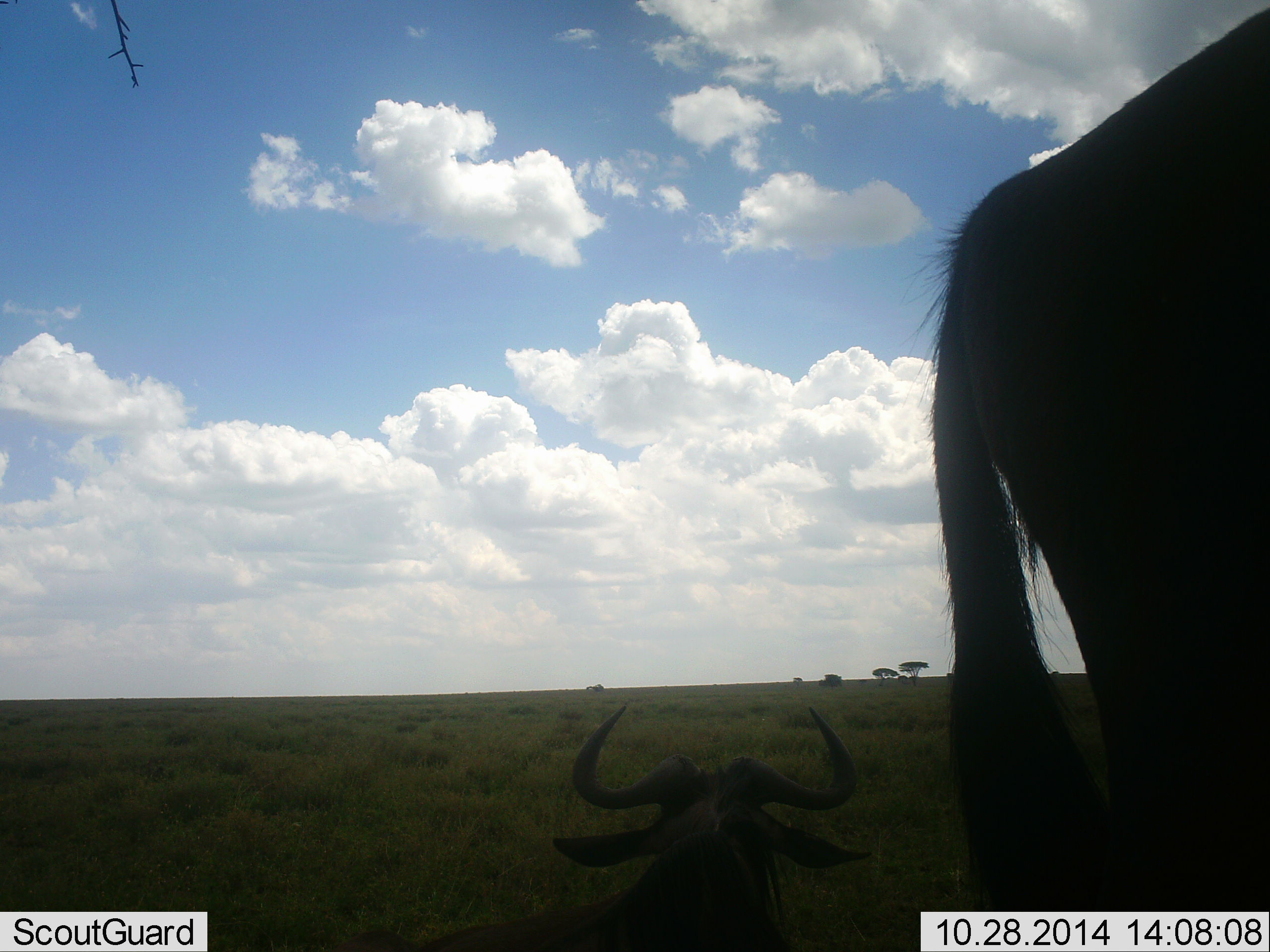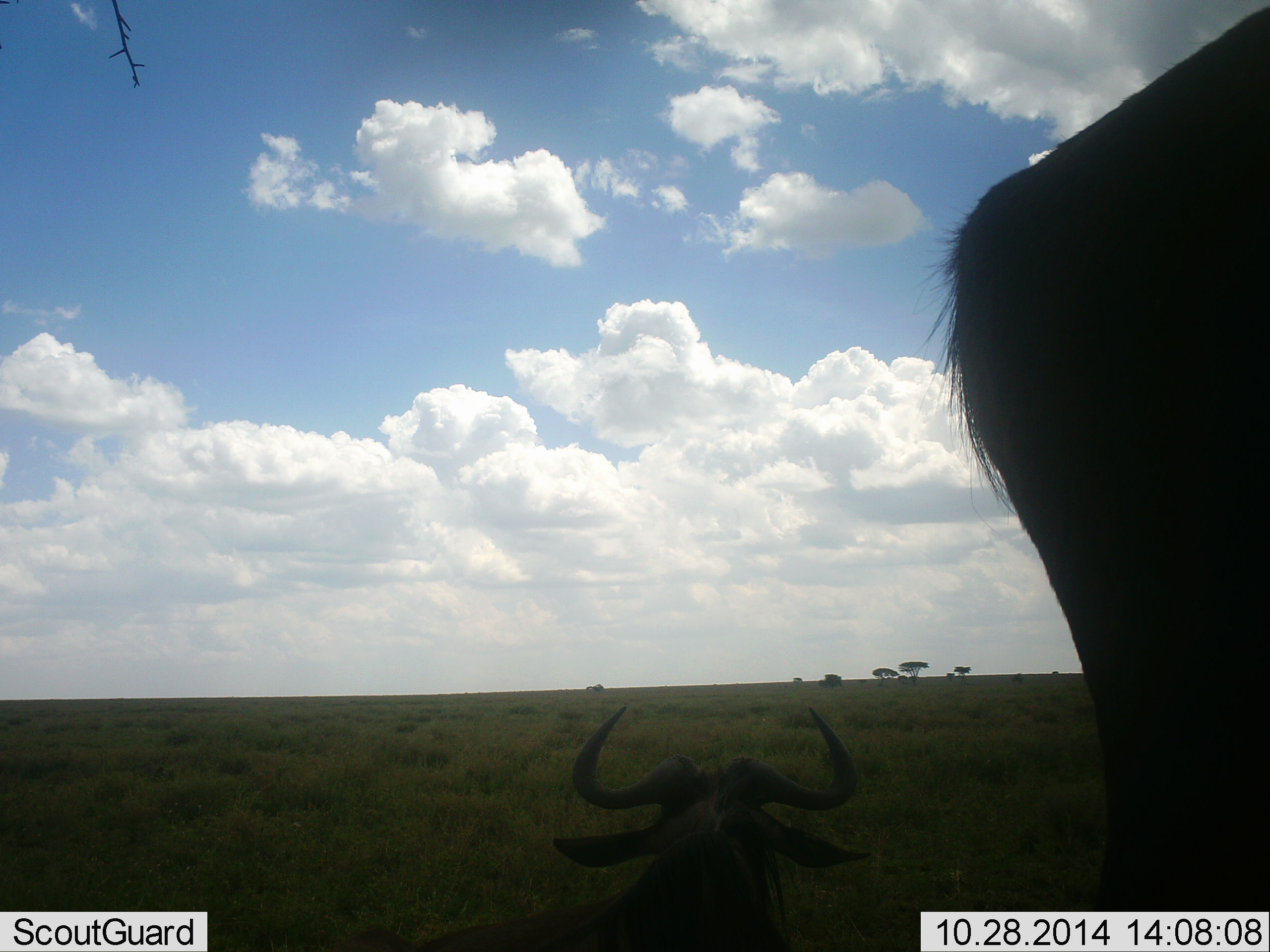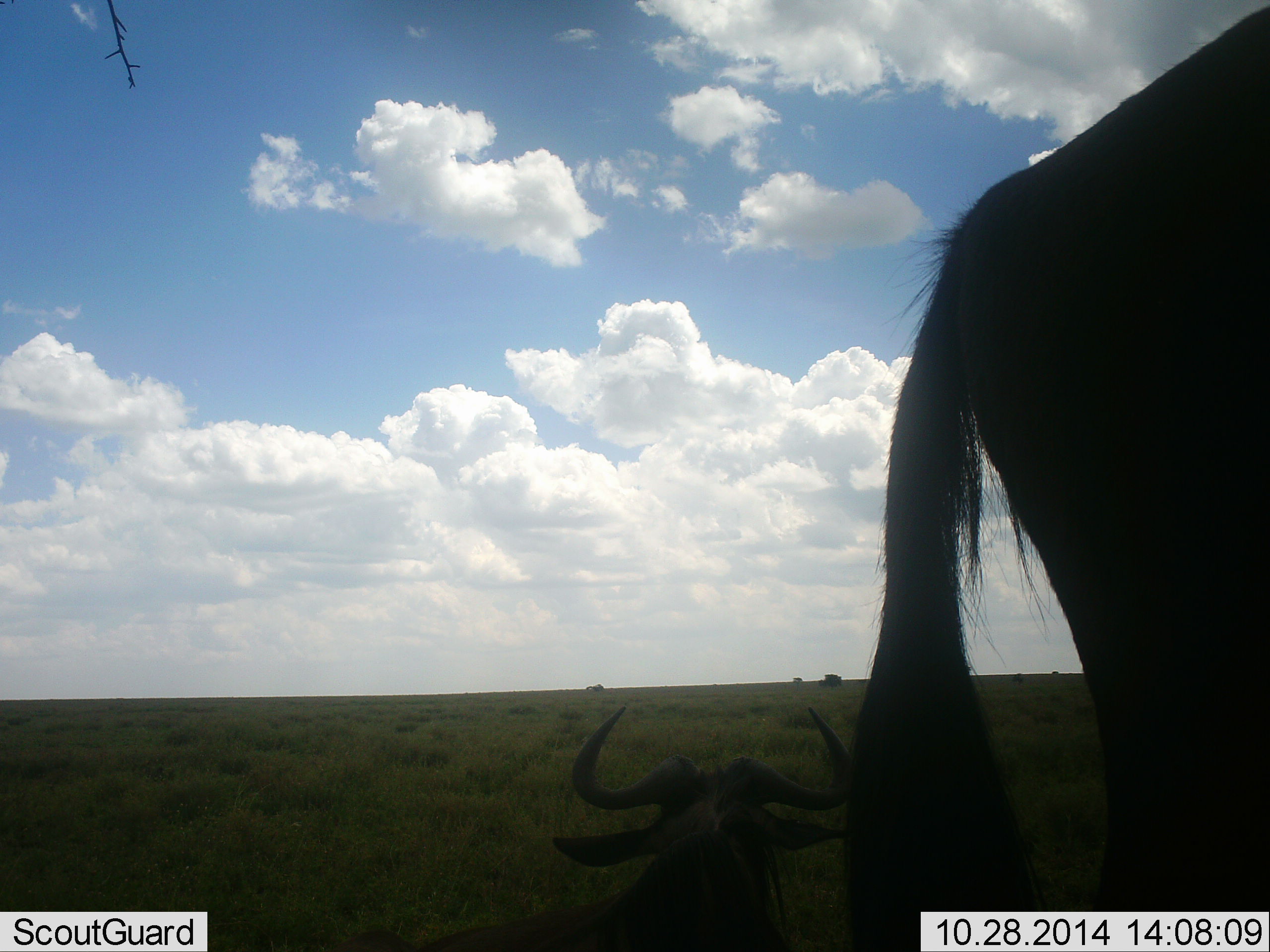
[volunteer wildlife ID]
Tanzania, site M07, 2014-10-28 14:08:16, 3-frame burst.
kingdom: Animalia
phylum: Chordata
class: Mammalia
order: Artiodactyla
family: Bovidae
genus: Connochaetes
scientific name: Connochaetes taurinus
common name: blue wildebeest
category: wildebeest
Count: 2.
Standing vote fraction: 80%.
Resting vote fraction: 90%.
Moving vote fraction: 10%.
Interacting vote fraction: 0%.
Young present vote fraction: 0%.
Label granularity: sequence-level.